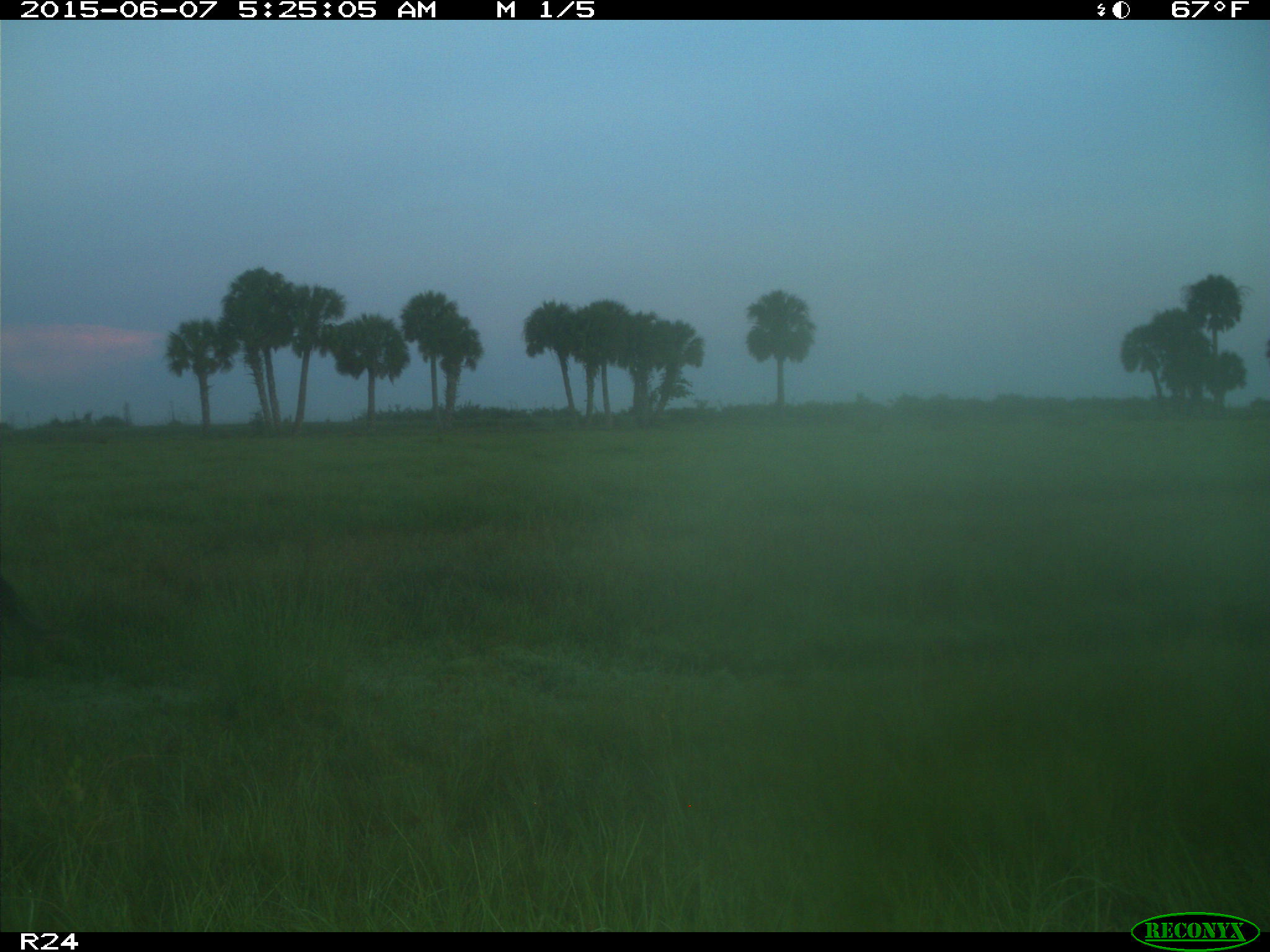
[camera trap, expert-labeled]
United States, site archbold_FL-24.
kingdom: Animalia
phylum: Chordata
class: Mammalia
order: Artiodactyla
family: Bovidae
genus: Bos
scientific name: Bos taurus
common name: domestic cow